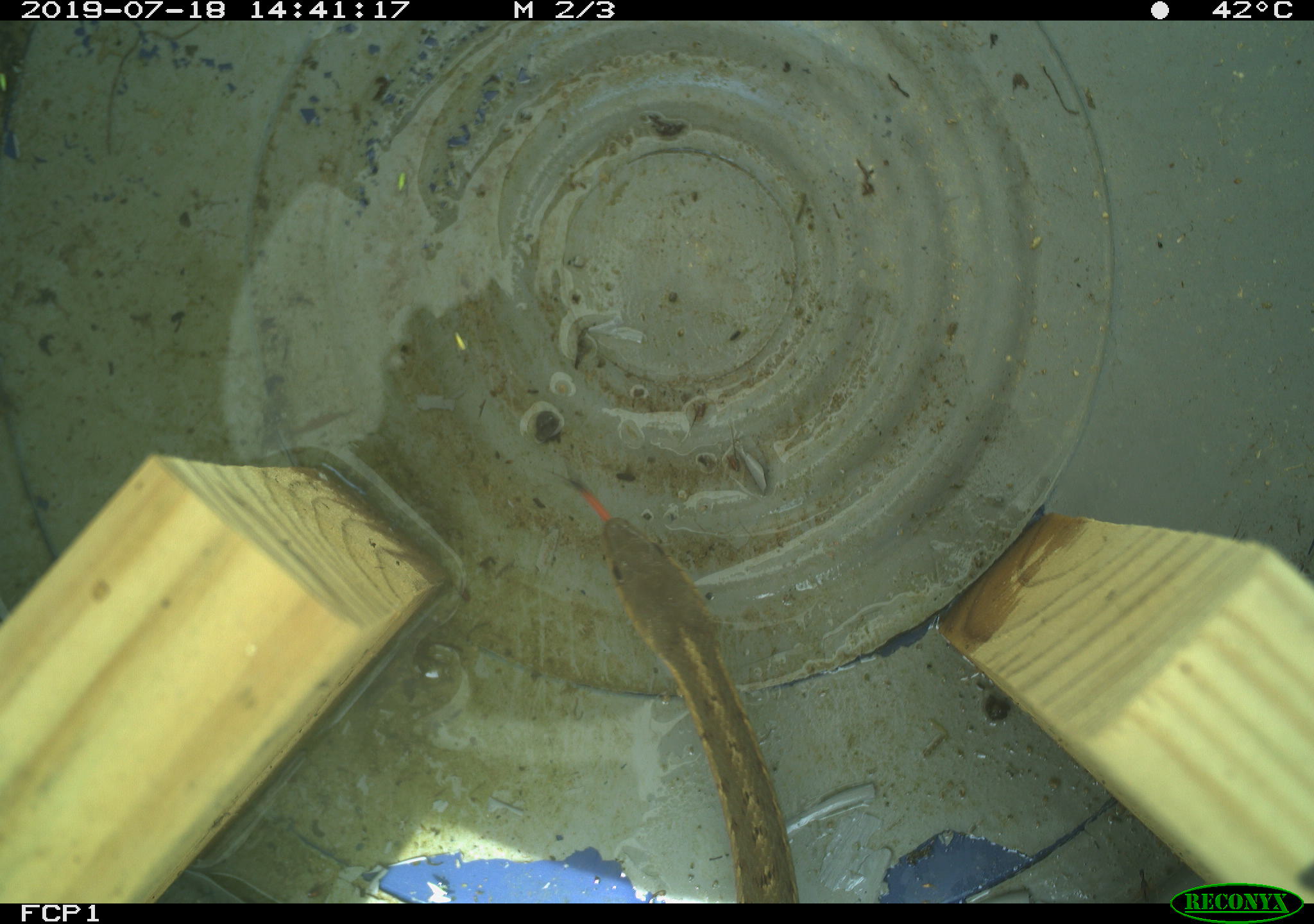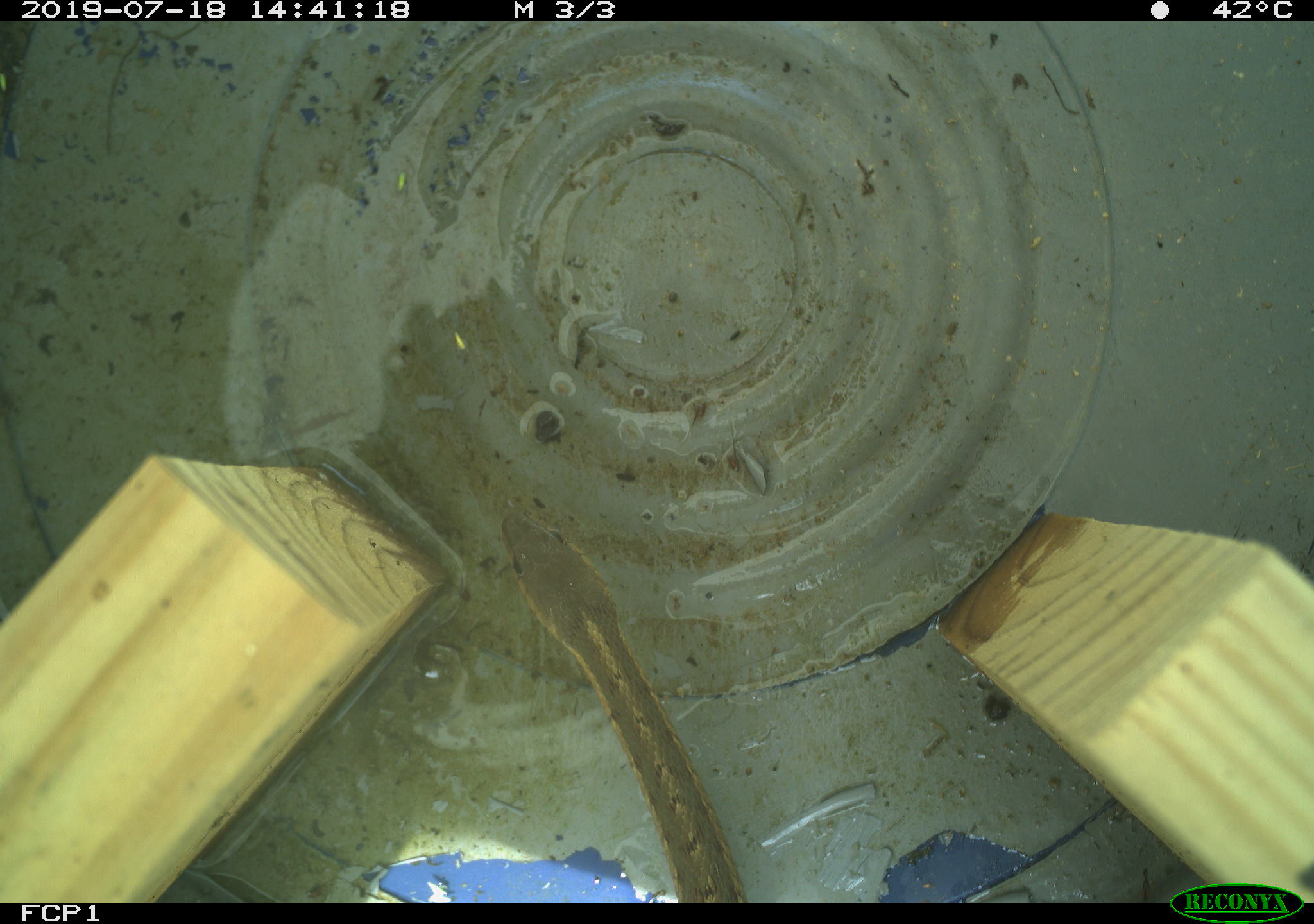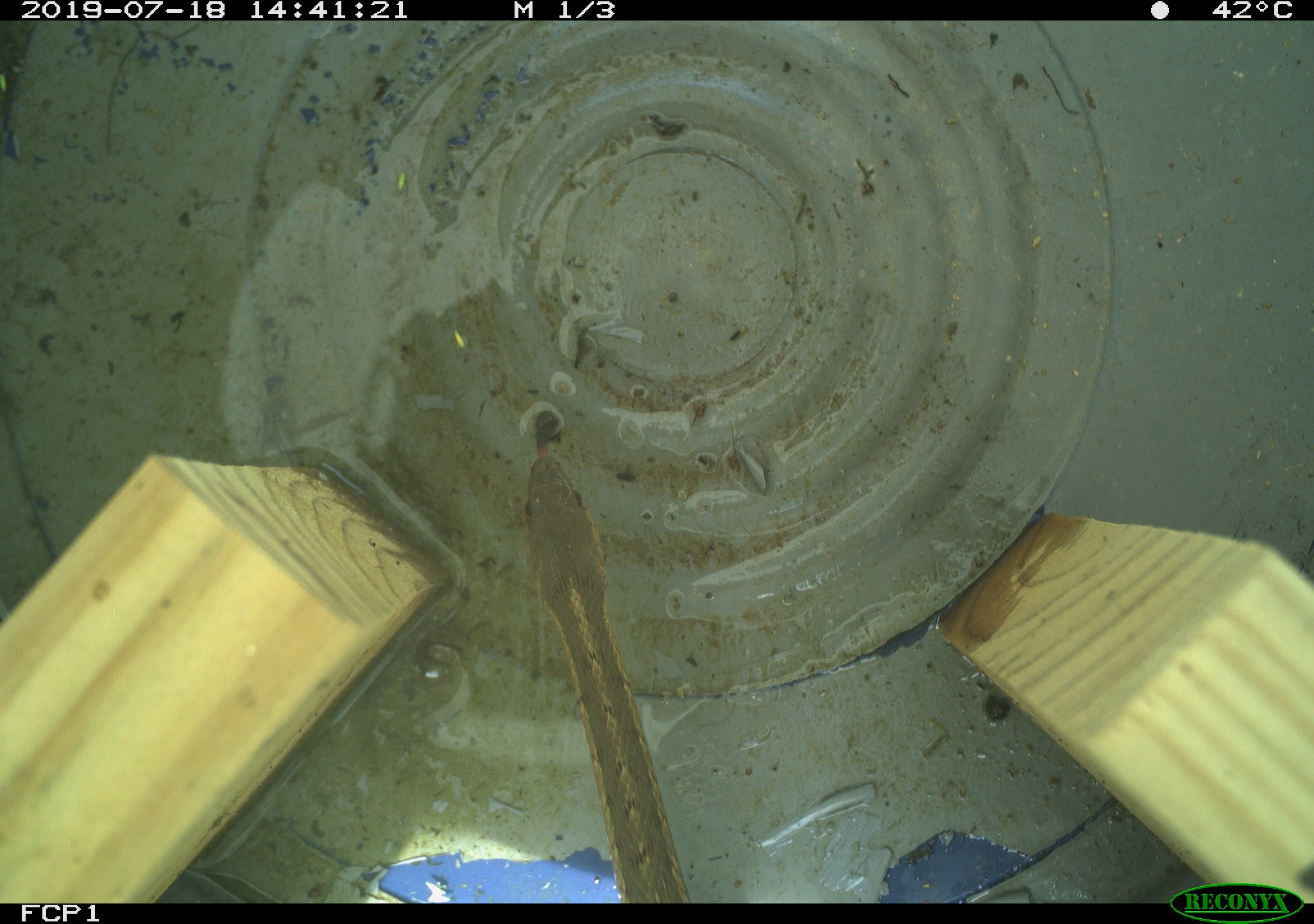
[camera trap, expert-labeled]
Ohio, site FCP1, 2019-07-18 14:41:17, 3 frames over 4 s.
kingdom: Animalia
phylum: Chordata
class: Reptilia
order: Squamata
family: Colubridae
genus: Thamnophis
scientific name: Thamnophis sirtalis sirtalis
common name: eastern gartersnake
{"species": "eastern gartersnake (Thamnophis sirtalis sirtalis)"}